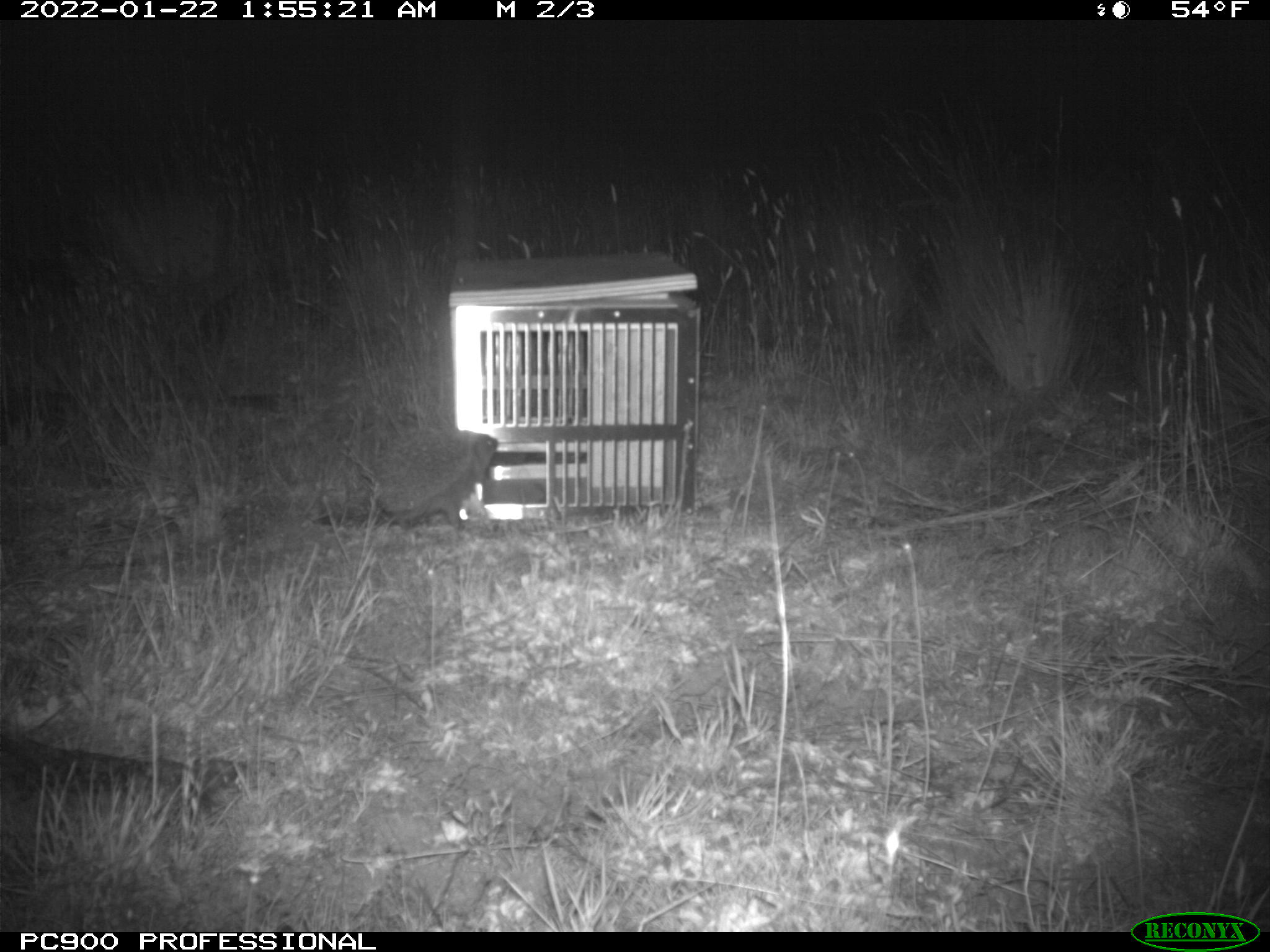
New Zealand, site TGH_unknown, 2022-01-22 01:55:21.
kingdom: Animalia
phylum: Chordata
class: Mammalia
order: Eulipotyphla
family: Erinaceidae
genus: Erinaceus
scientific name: Erinaceus europaeus europaeus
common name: european hedgehog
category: hedgehog